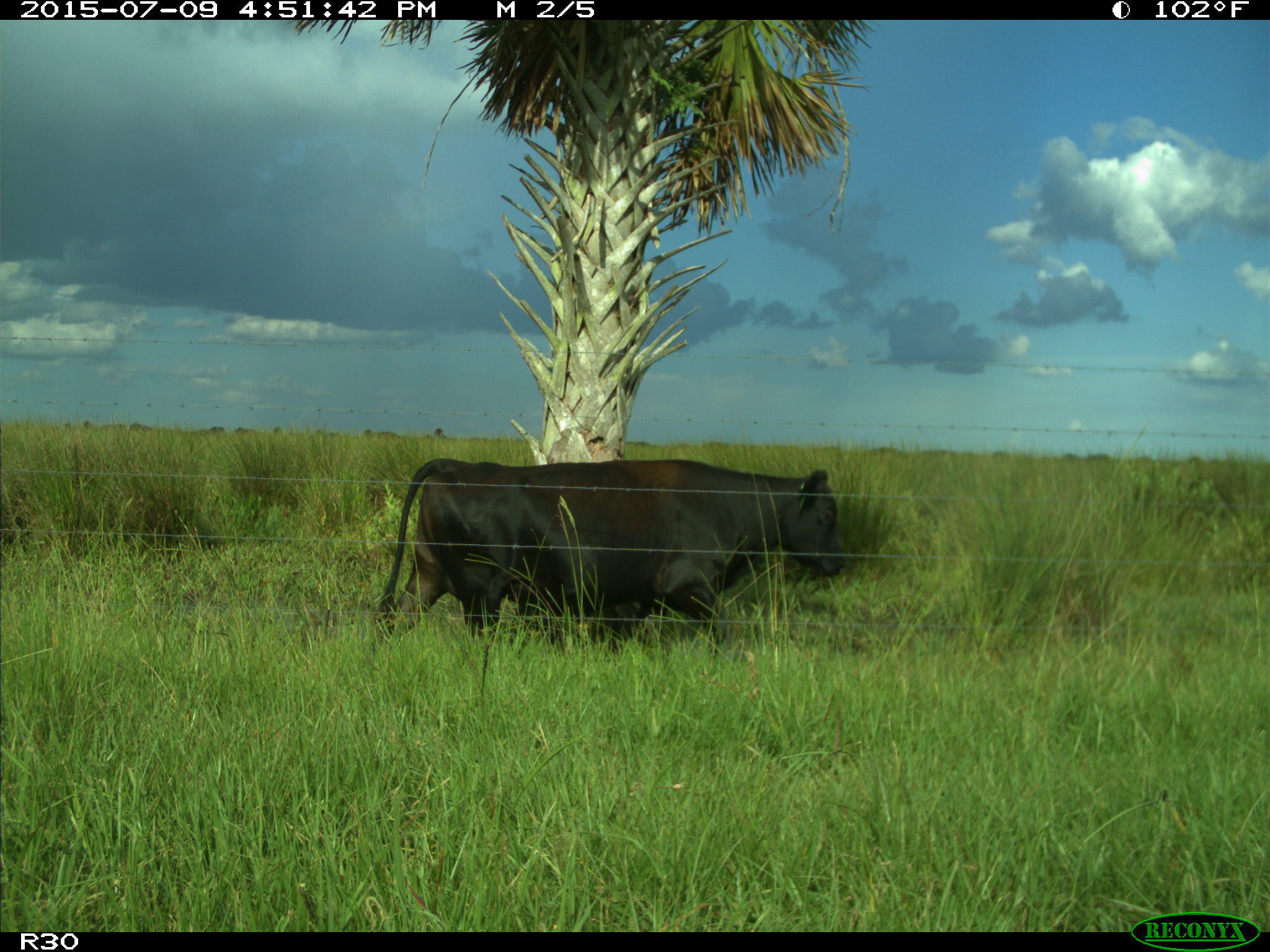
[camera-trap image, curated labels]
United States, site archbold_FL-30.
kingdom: Animalia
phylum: Chordata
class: Mammalia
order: Artiodactyla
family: Bovidae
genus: Bos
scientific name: Bos taurus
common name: domestic cow